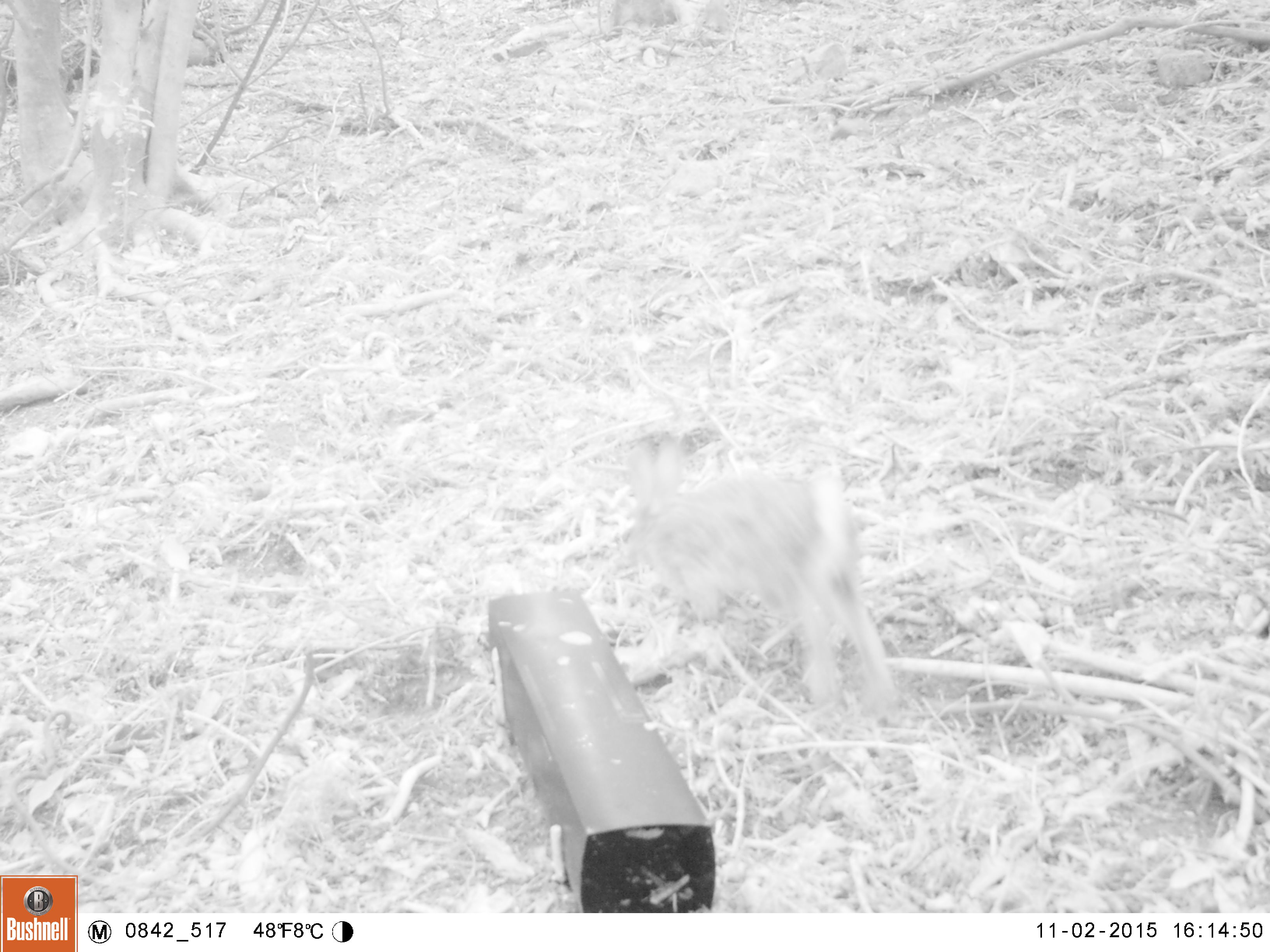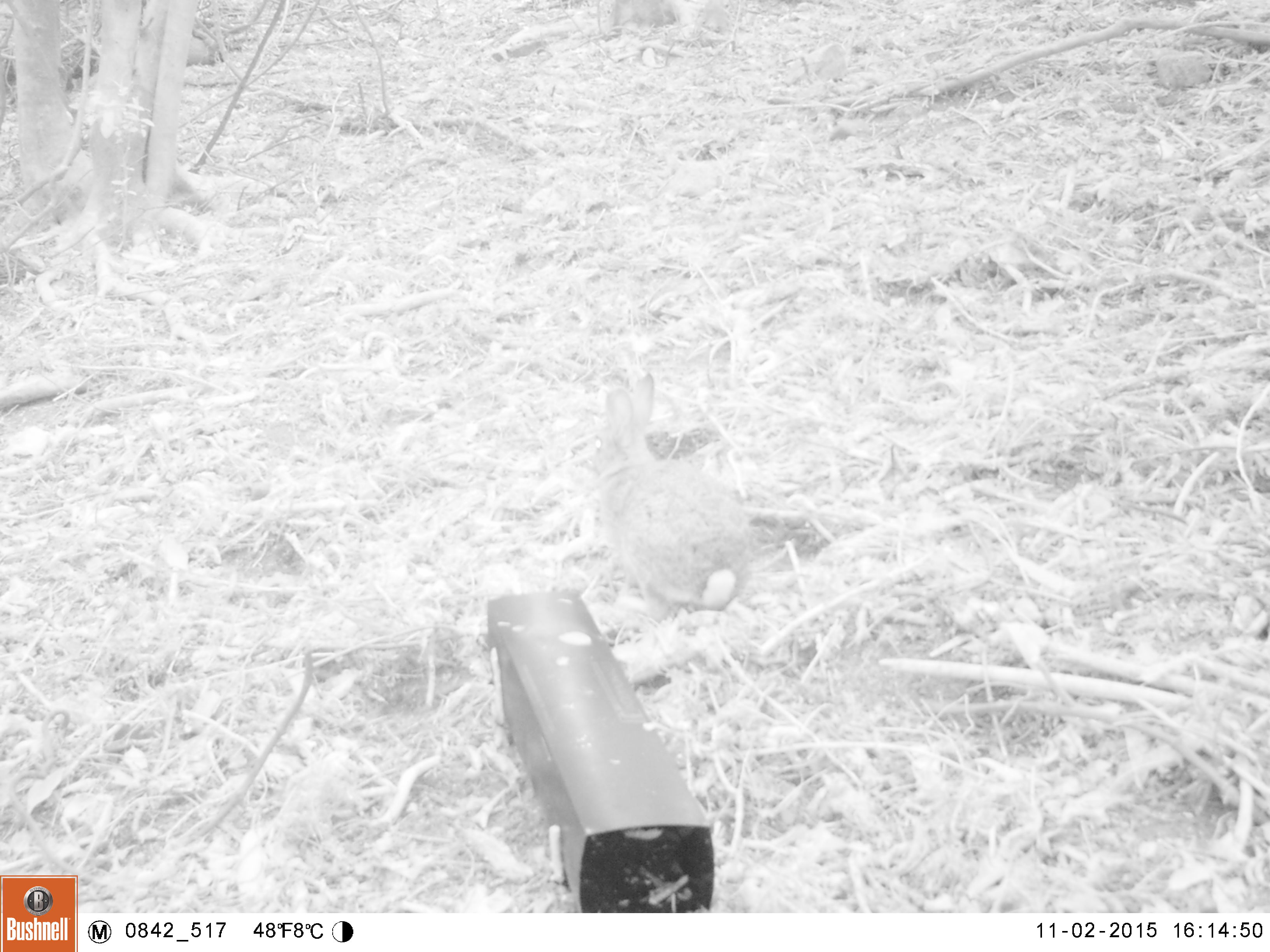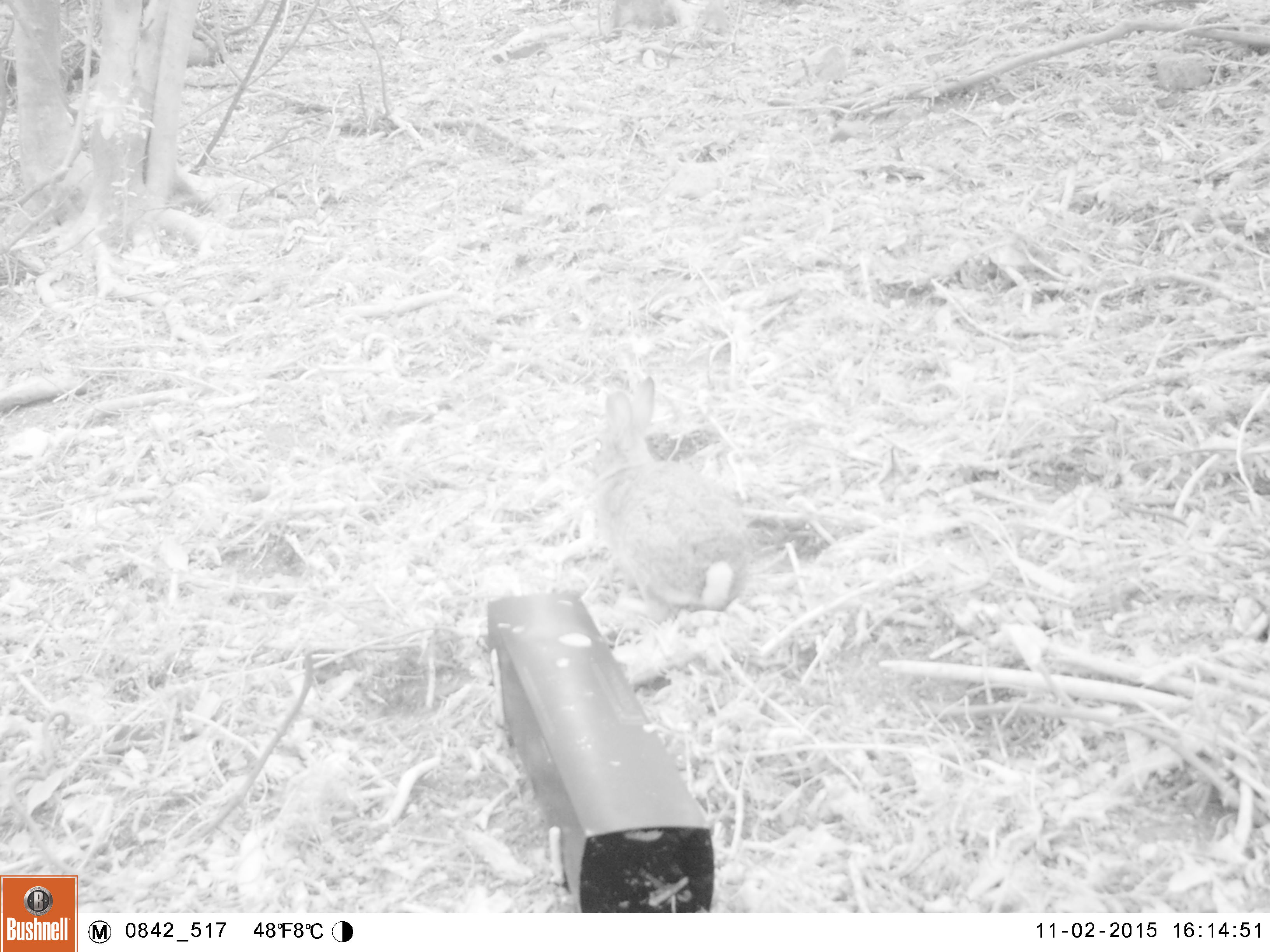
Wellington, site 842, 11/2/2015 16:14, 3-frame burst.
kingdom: Animalia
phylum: Chordata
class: Mammalia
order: Lagomorpha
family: Leporidae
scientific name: Leporidae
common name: rabbit